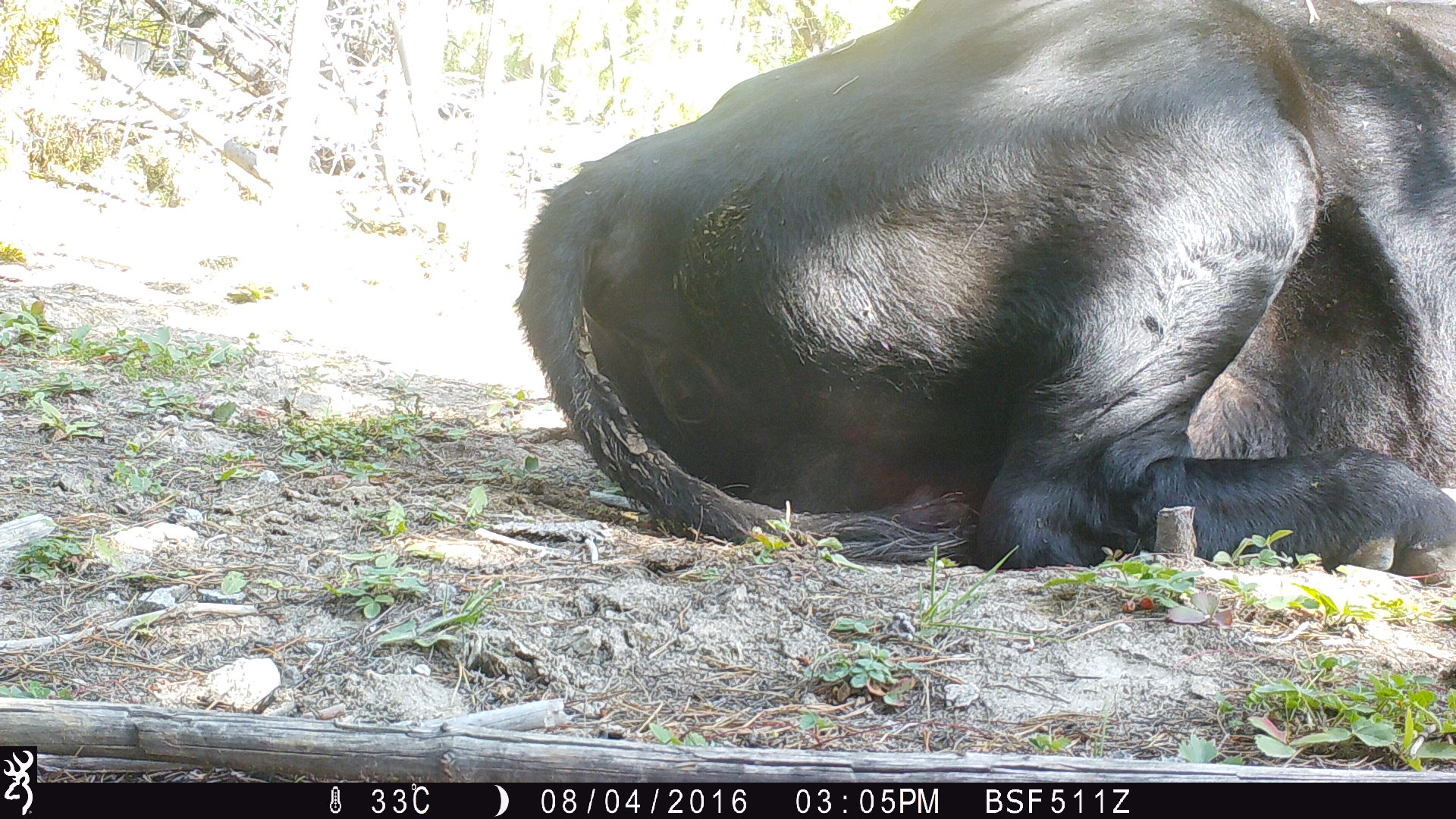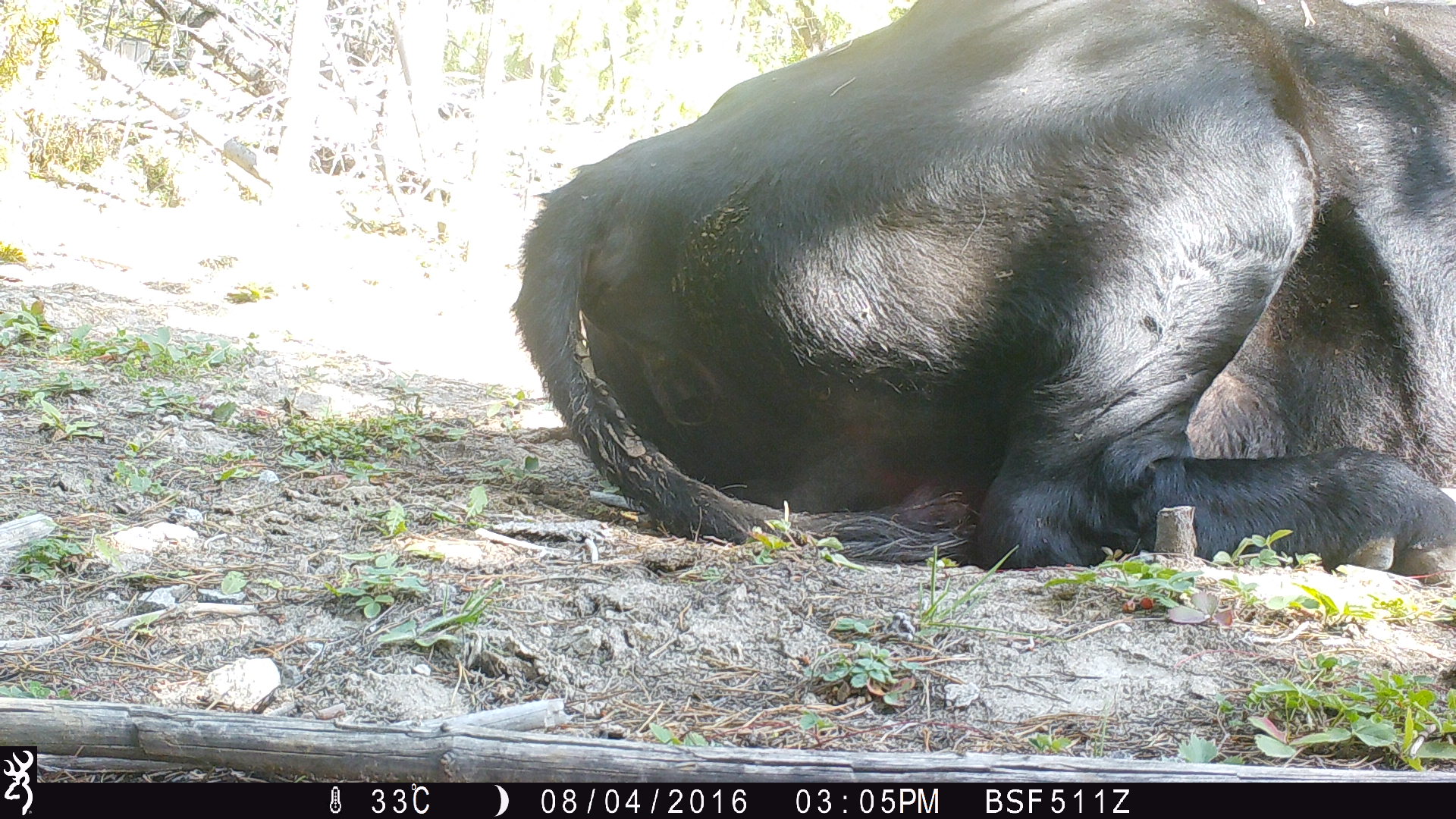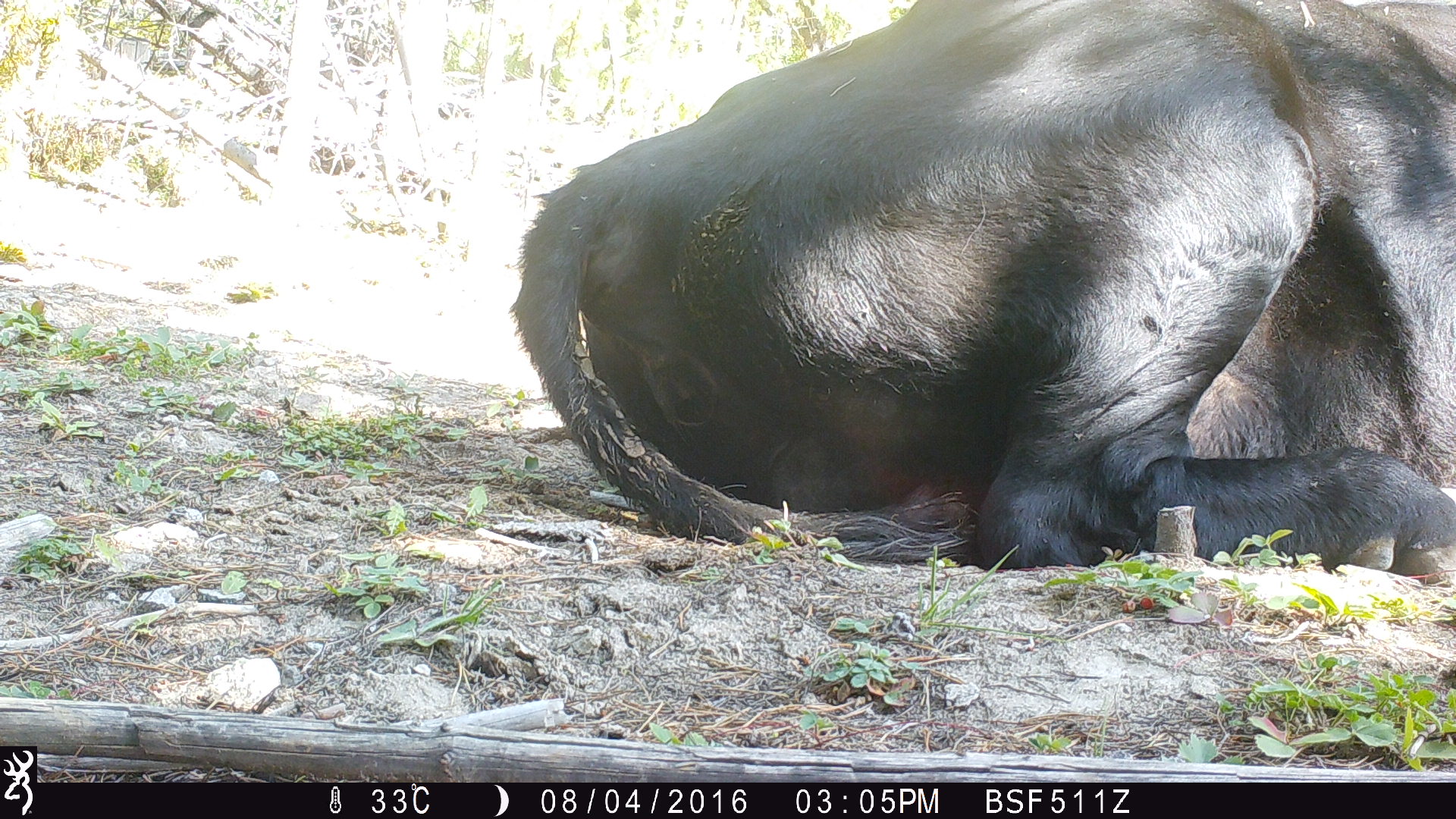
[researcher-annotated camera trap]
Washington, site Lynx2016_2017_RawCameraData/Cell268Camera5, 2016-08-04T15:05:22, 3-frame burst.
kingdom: Animalia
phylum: Chordata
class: Mammalia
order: Artiodactyla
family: Bovidae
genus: Bos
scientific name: Bos taurus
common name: domestic cattle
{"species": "domestic cattle (Bos taurus)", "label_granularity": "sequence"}